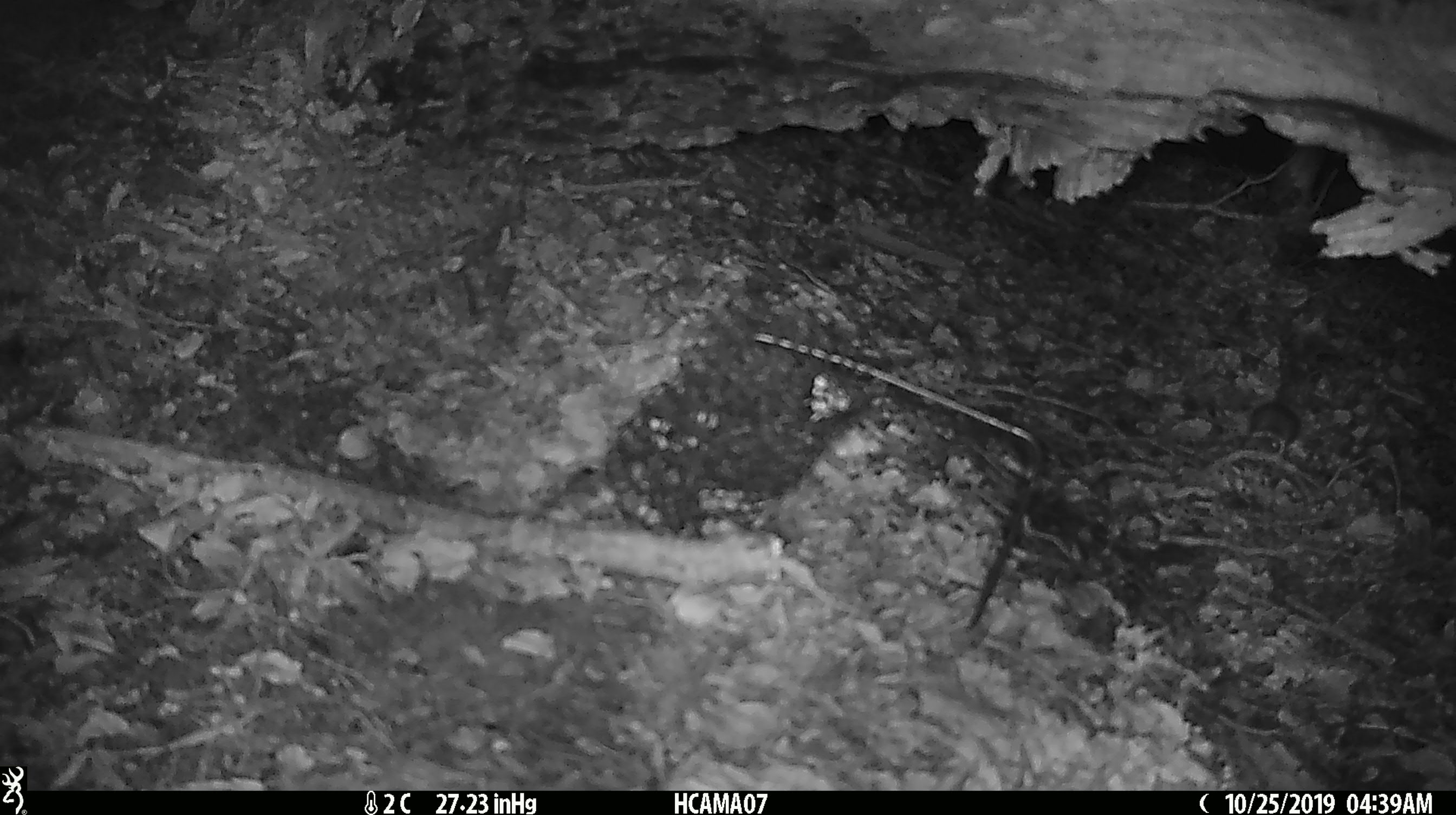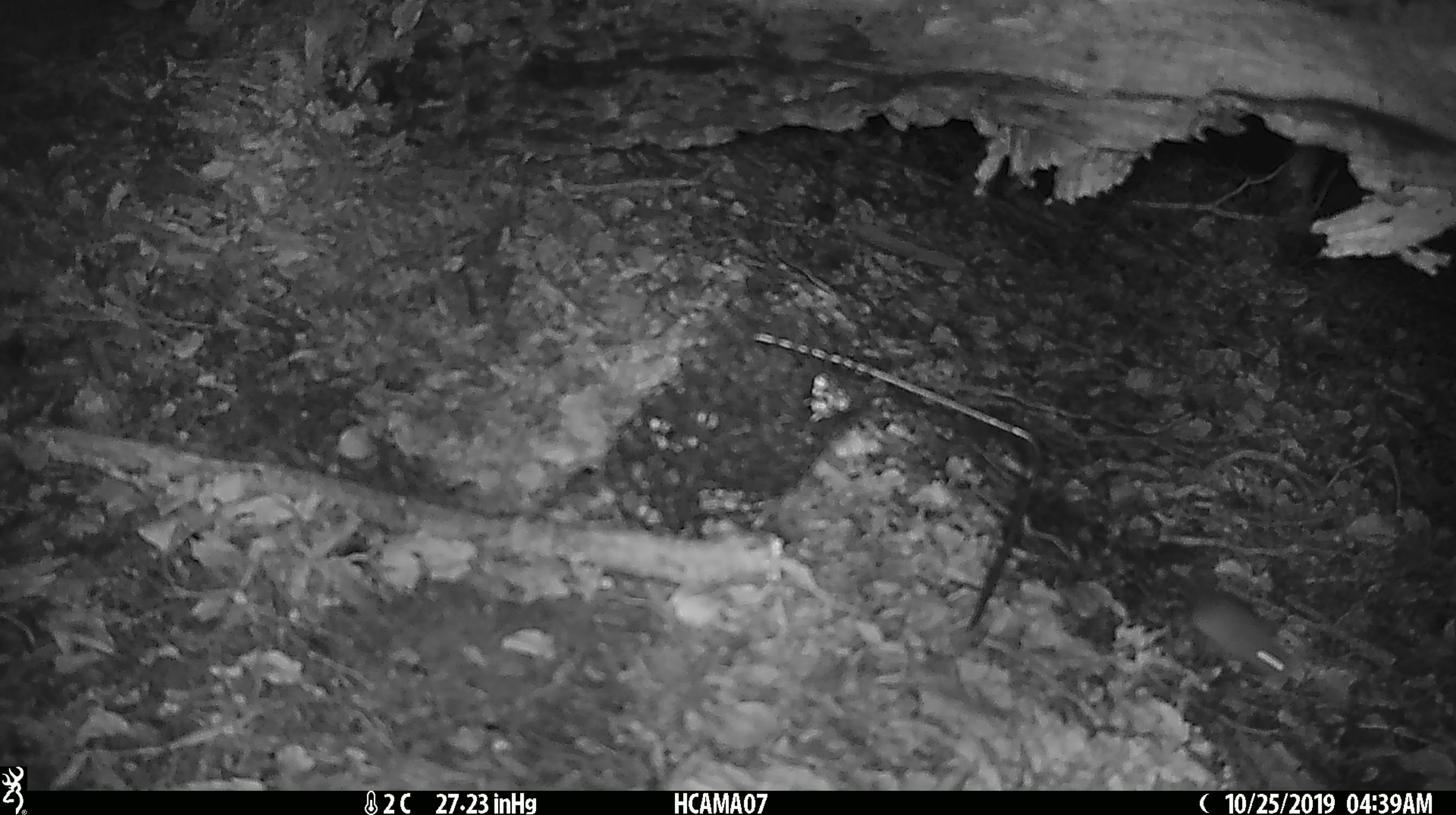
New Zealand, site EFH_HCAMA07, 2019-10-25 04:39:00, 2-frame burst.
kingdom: Animalia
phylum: Chordata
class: Mammalia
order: Rodentia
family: Muridae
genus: Mus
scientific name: Mus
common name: mouse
Mouse (Mus).